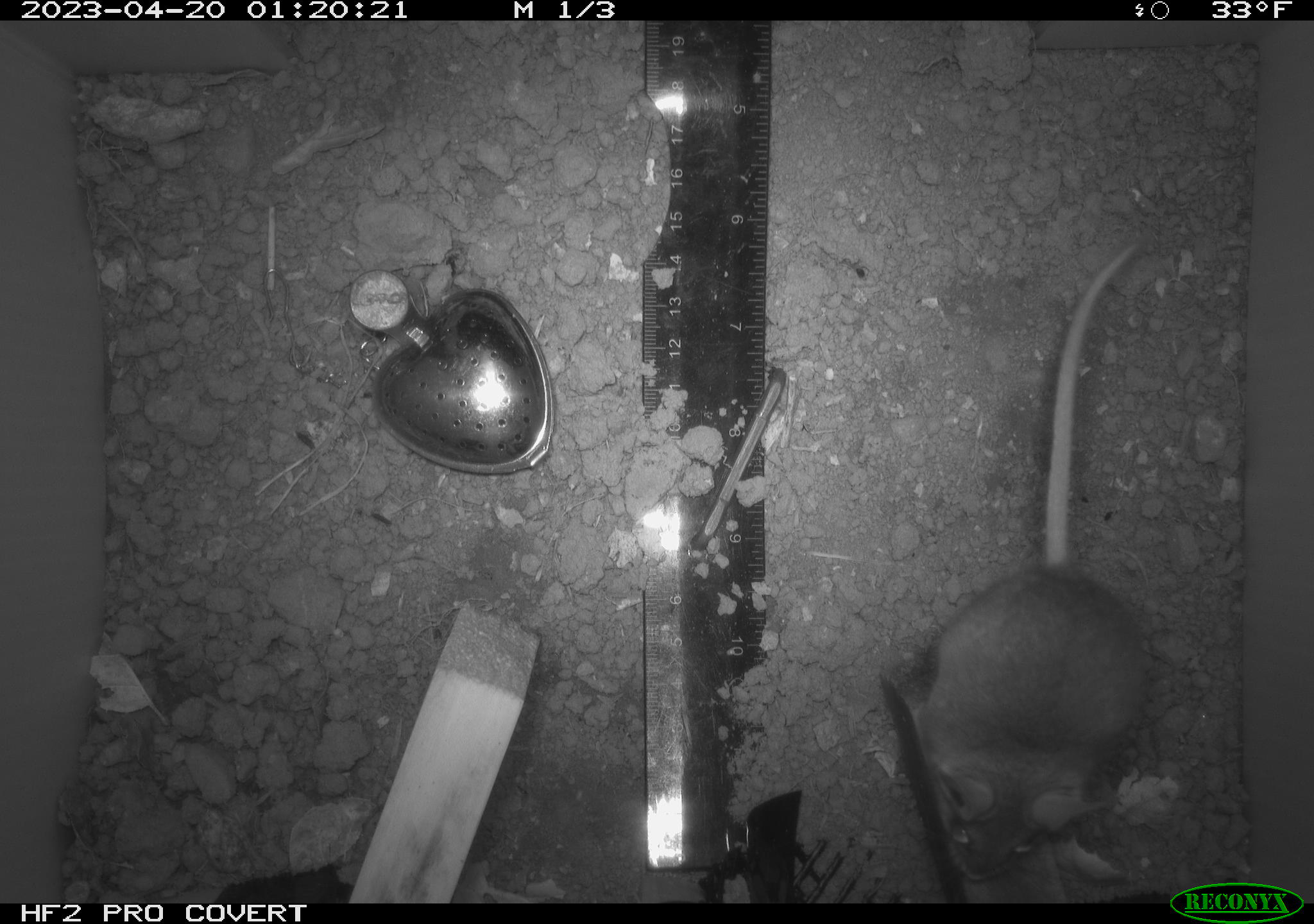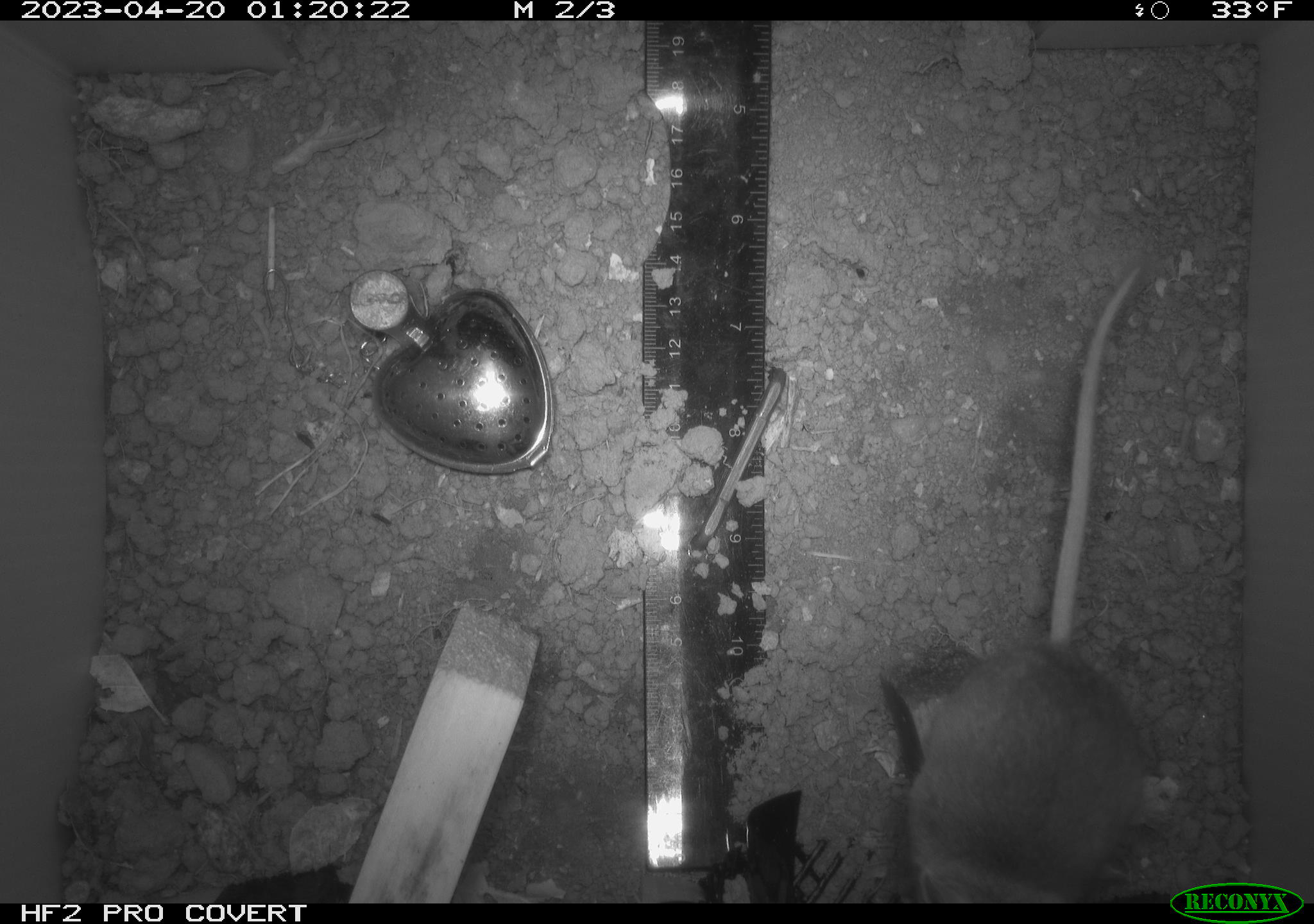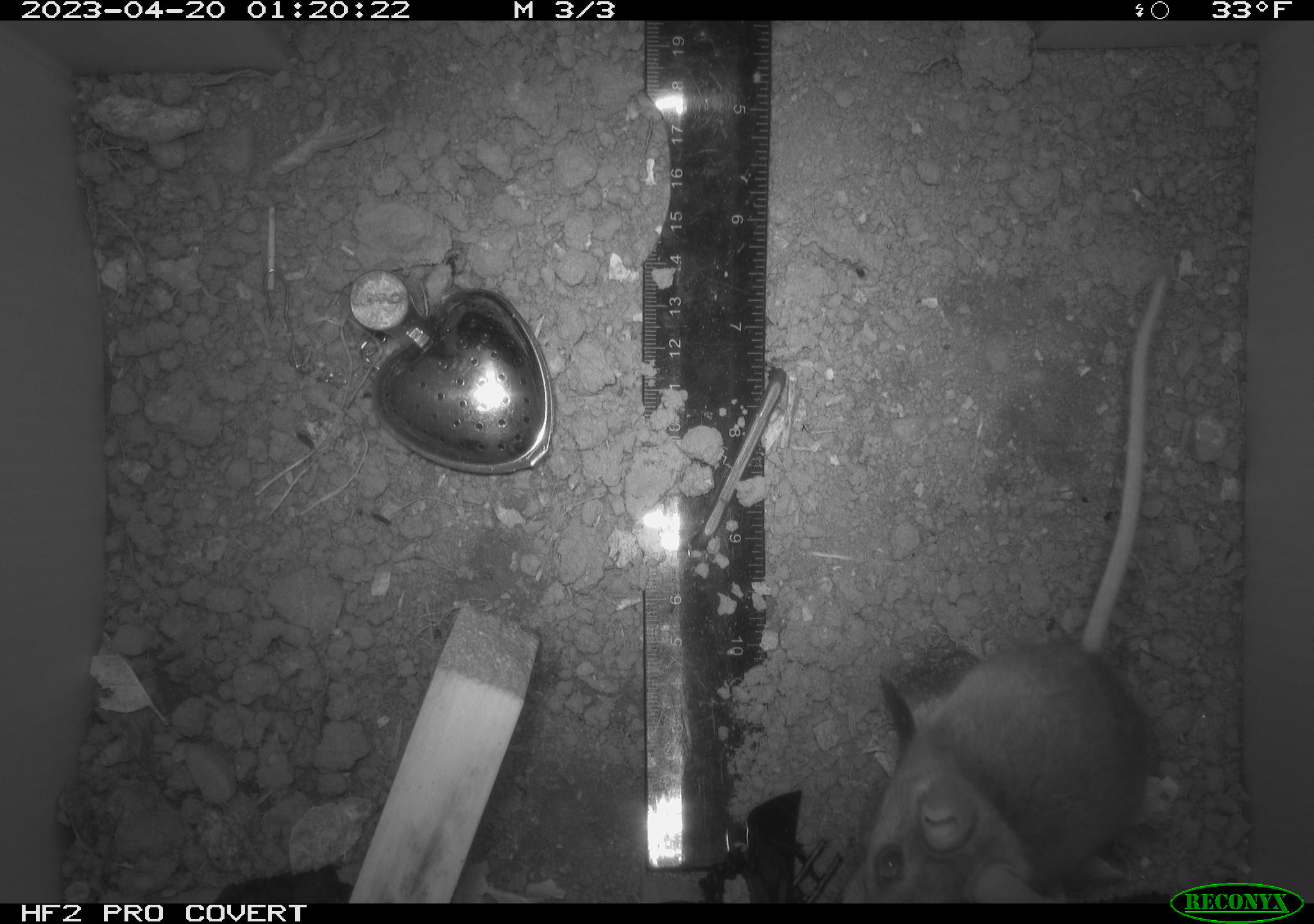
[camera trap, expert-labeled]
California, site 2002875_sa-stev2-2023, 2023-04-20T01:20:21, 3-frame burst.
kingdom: Animalia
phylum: Chordata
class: Mammalia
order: Rodentia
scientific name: Rodentia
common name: mouse species